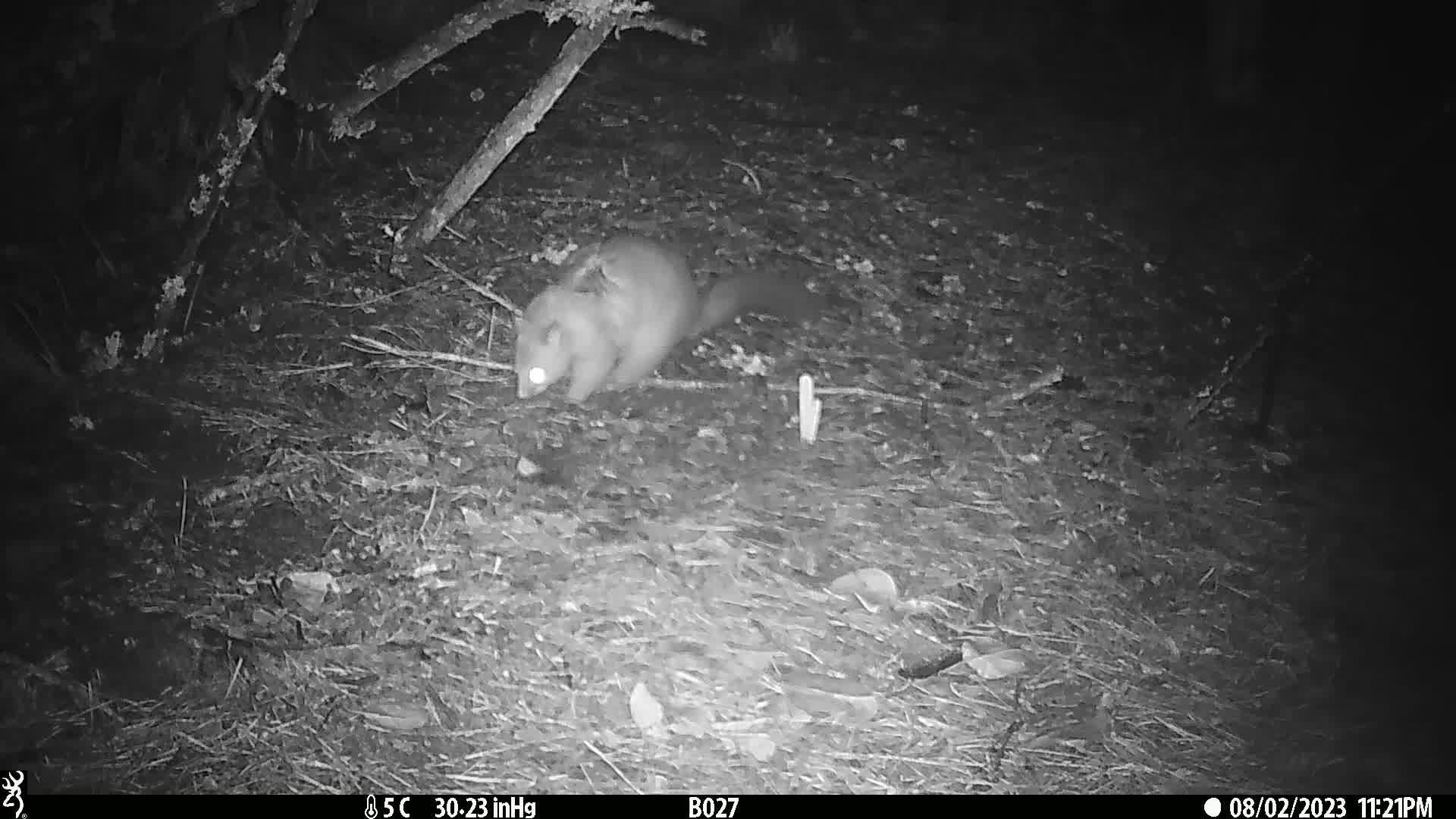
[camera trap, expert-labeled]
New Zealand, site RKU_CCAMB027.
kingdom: Animalia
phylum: Chordata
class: Mammalia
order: Diprotodontia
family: Phalangeridae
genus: Trichosurus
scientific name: Trichosurus vulpecula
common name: common brushtail possum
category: possum